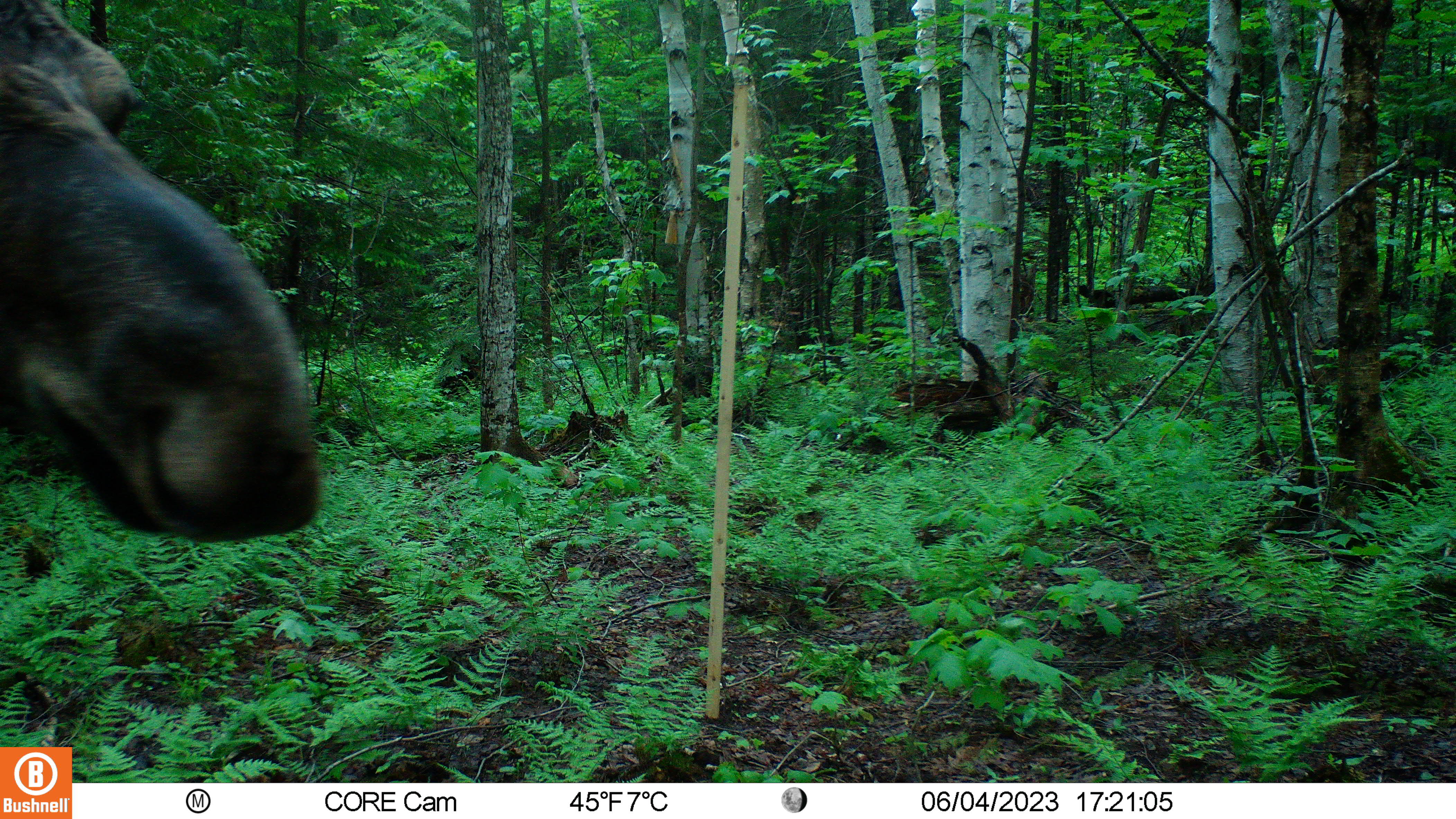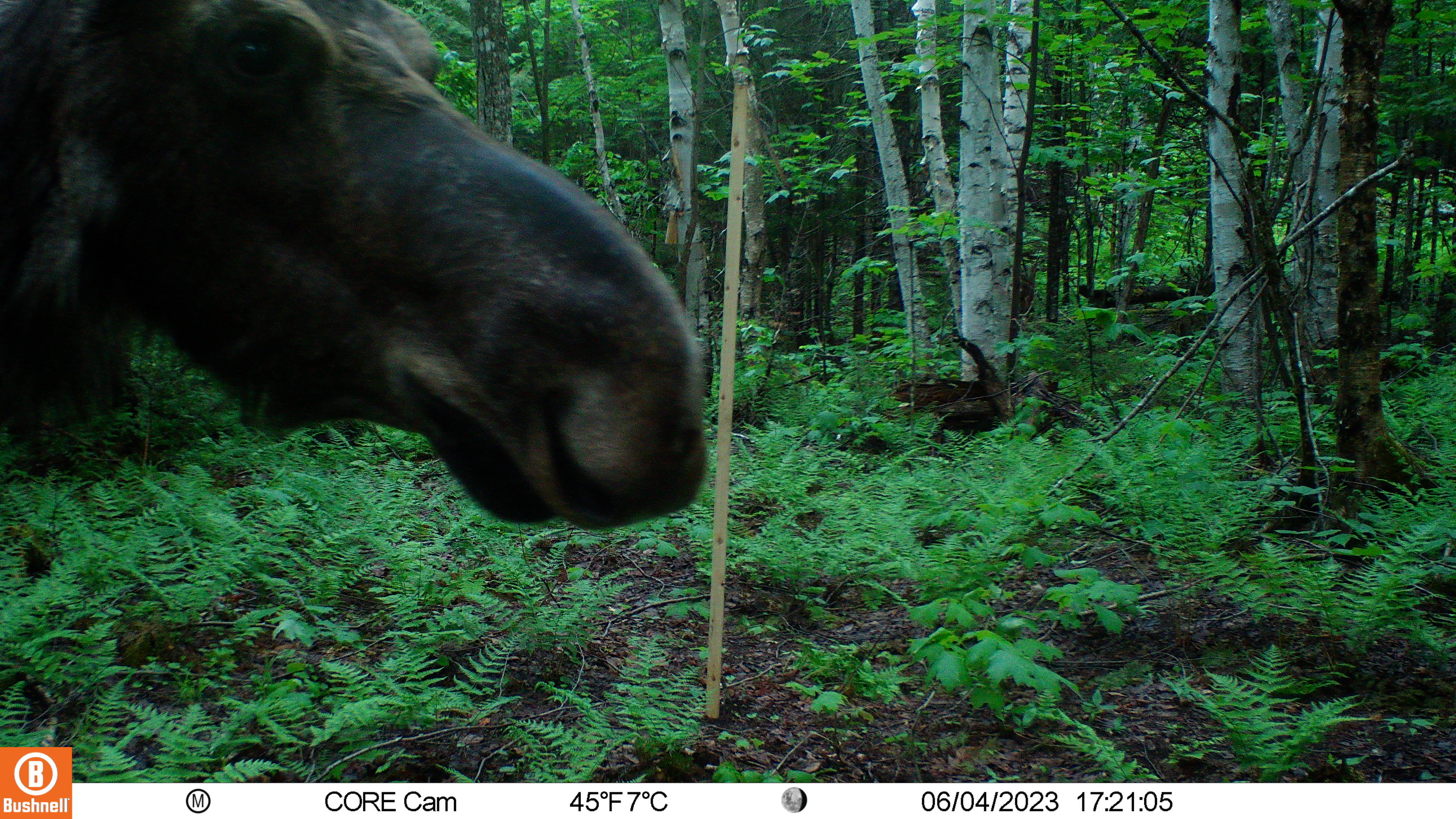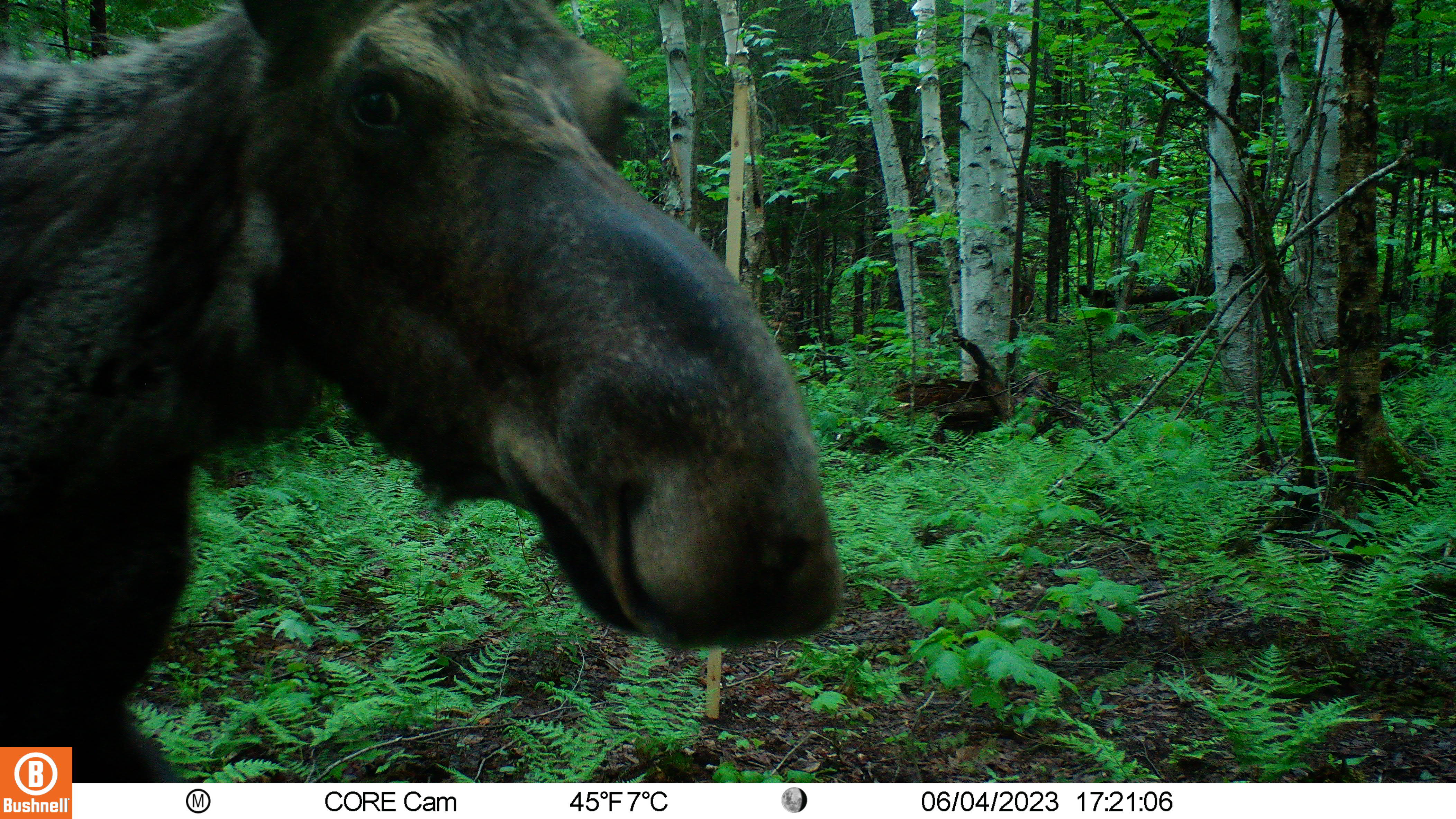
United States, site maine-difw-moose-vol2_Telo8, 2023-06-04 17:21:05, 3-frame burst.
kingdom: Animalia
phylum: Chordata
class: Mammalia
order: Artiodactyla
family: Cervidae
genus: Alces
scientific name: Alces alces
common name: moose